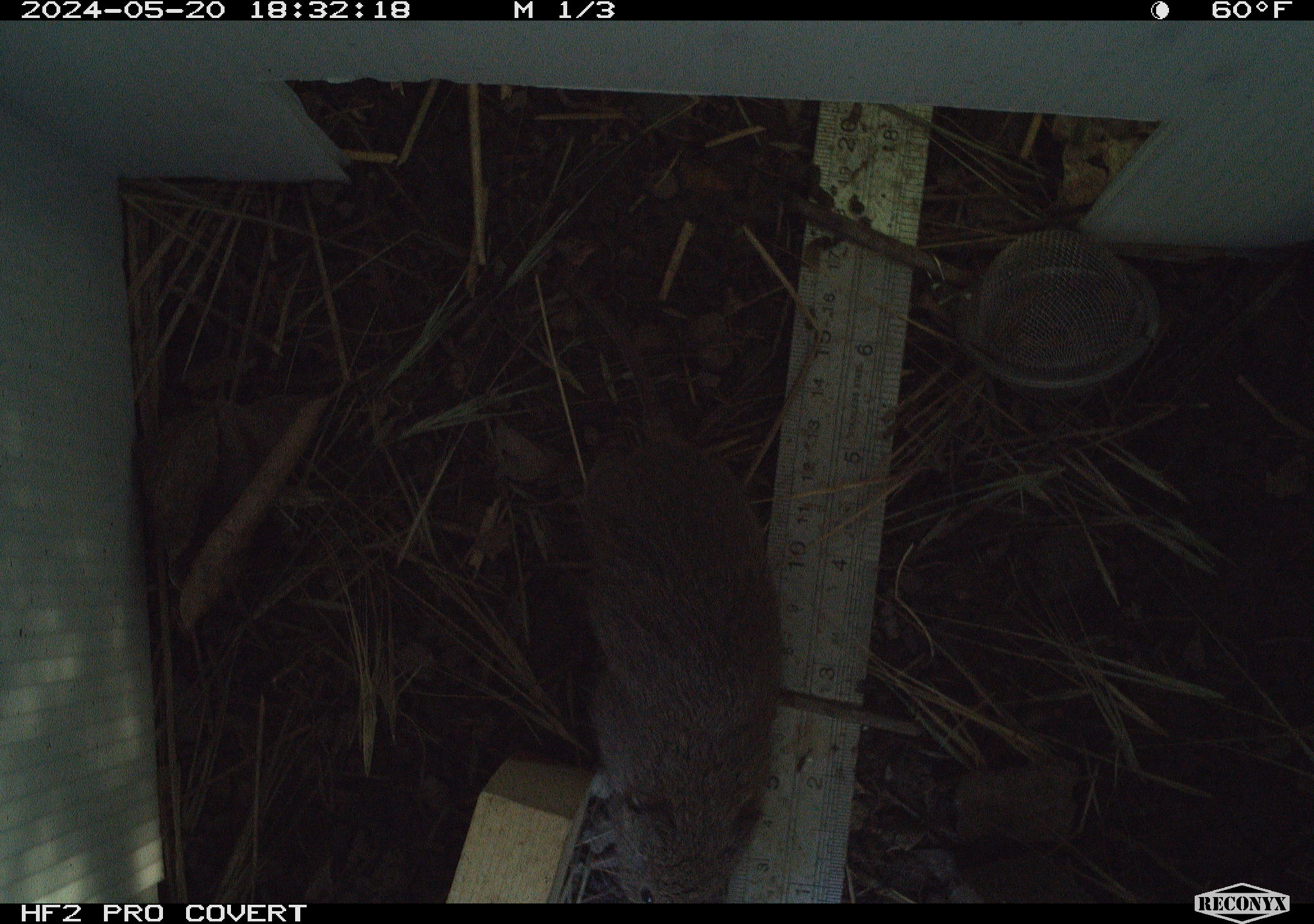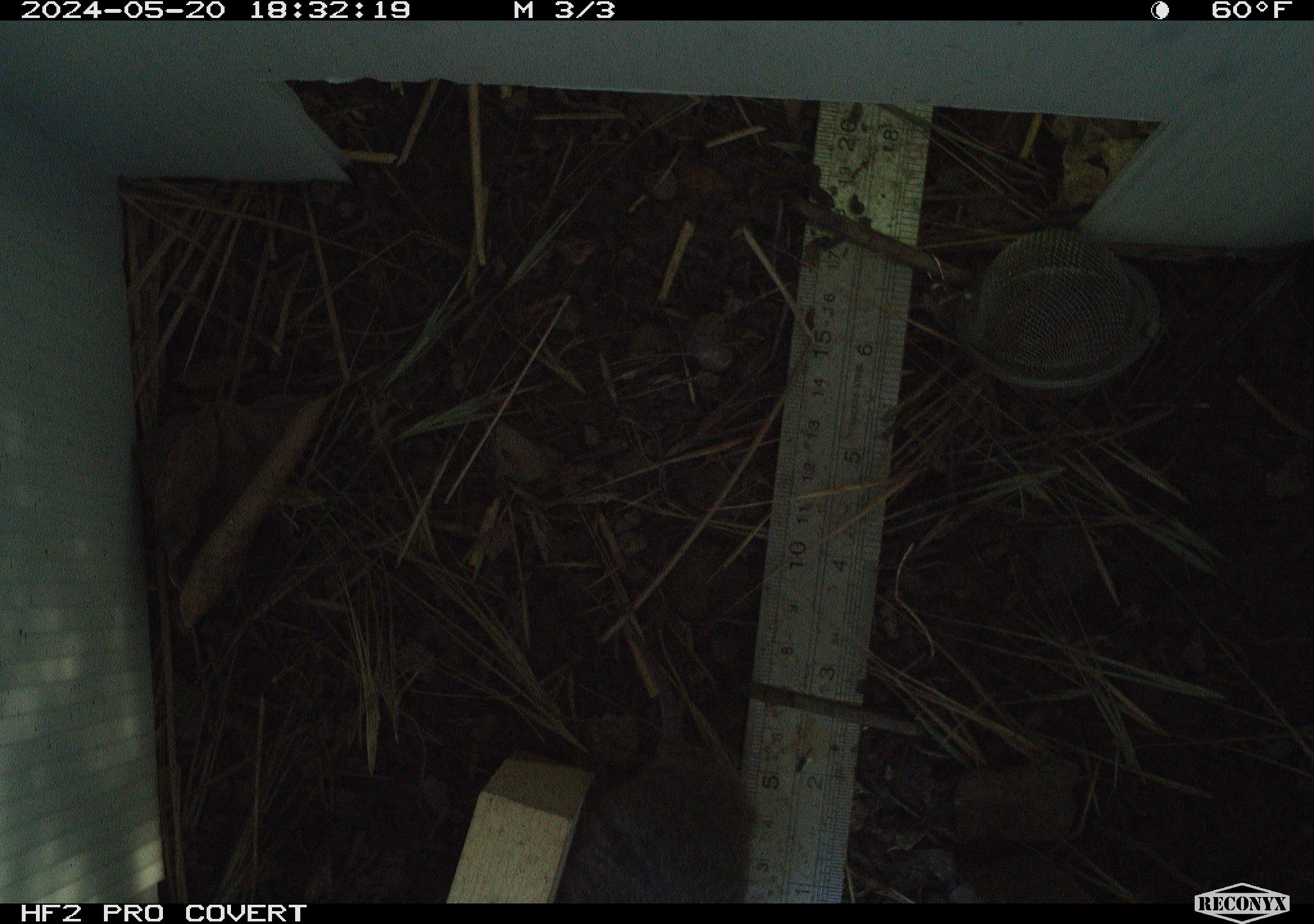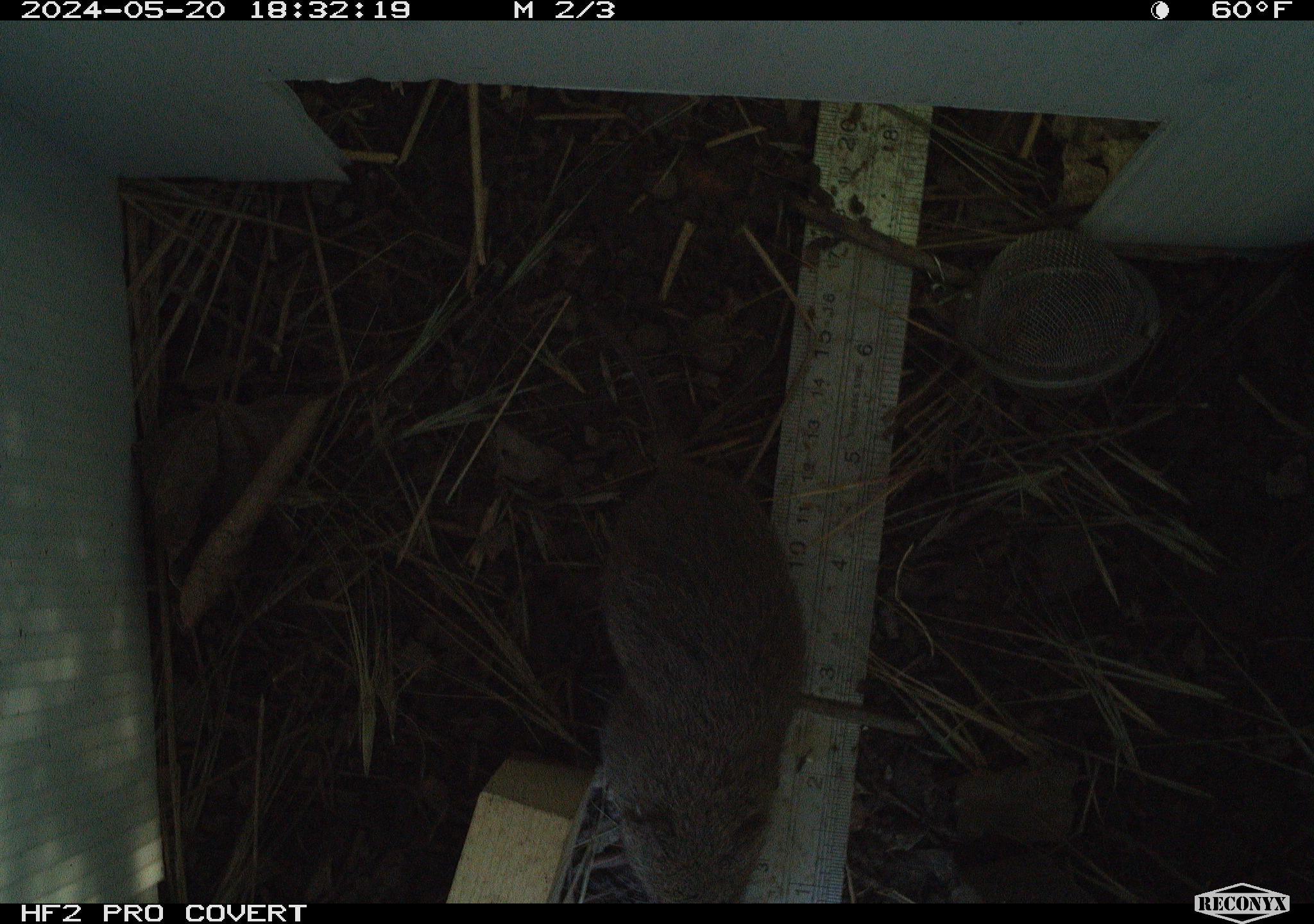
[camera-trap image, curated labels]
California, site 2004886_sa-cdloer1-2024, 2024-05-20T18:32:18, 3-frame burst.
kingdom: Animalia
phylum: Chordata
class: Mammalia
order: Rodentia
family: Cricetidae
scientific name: Arvicolinae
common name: voles, lemmings, and muskrats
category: arvicolinae subfamily